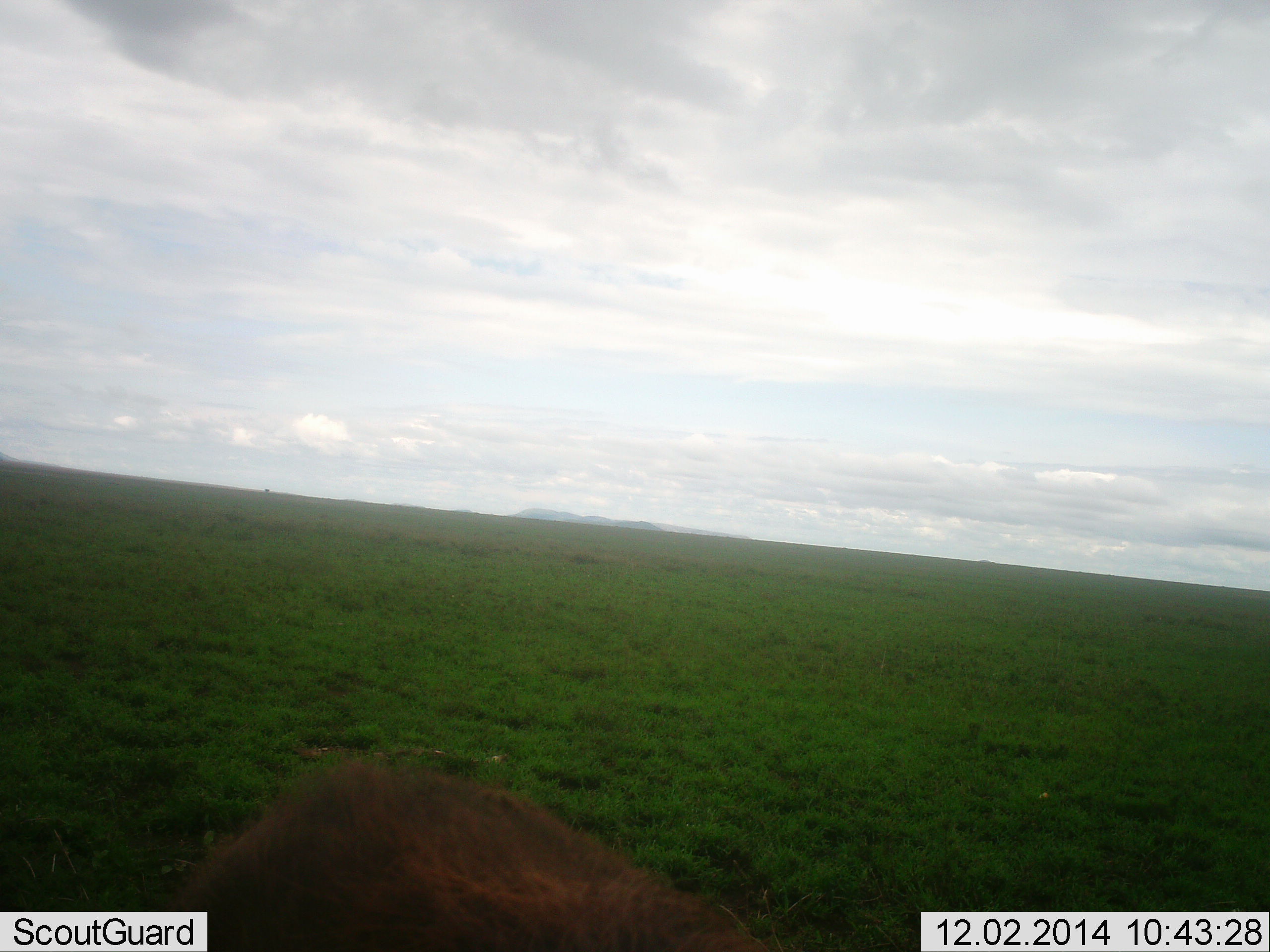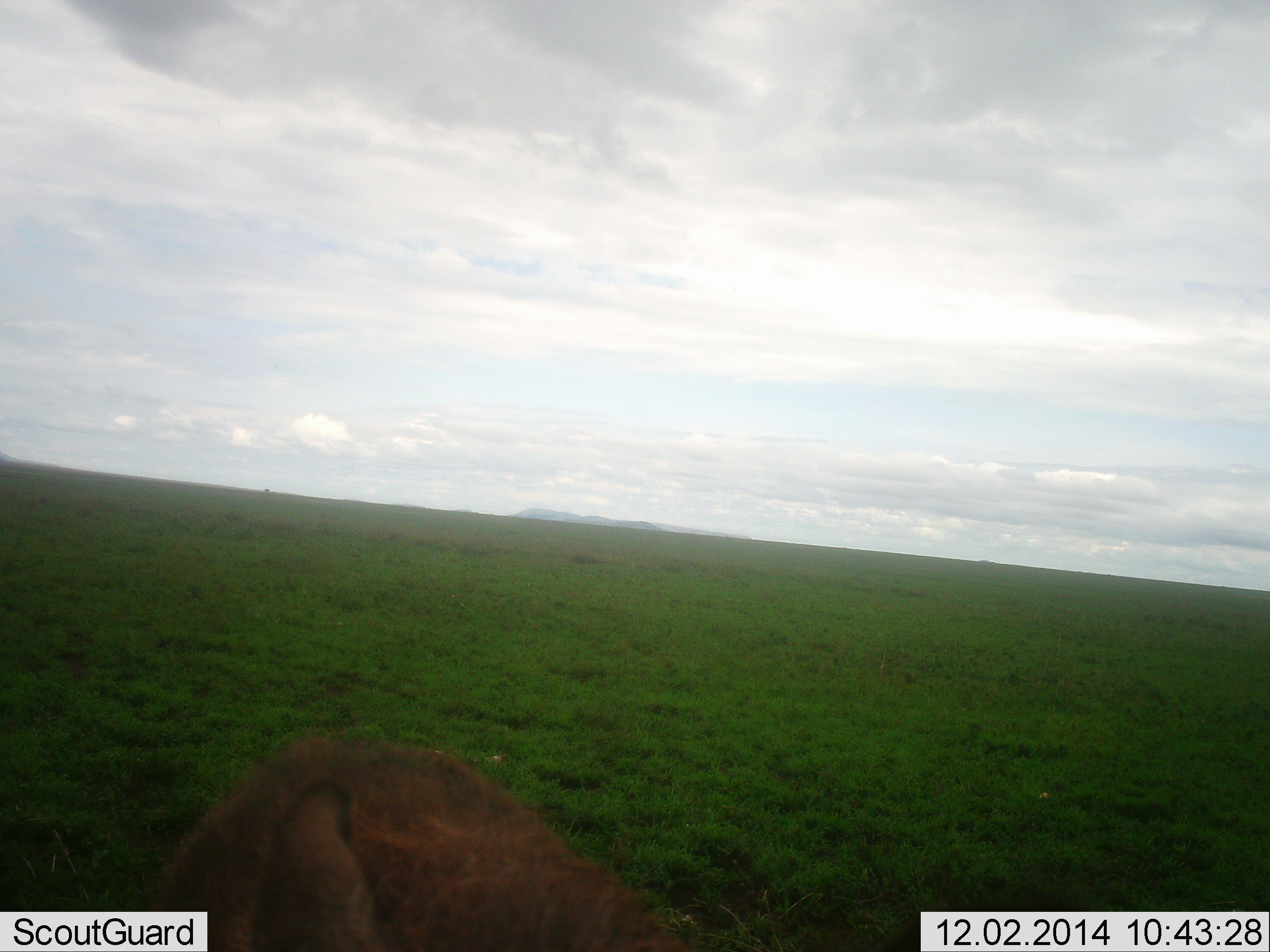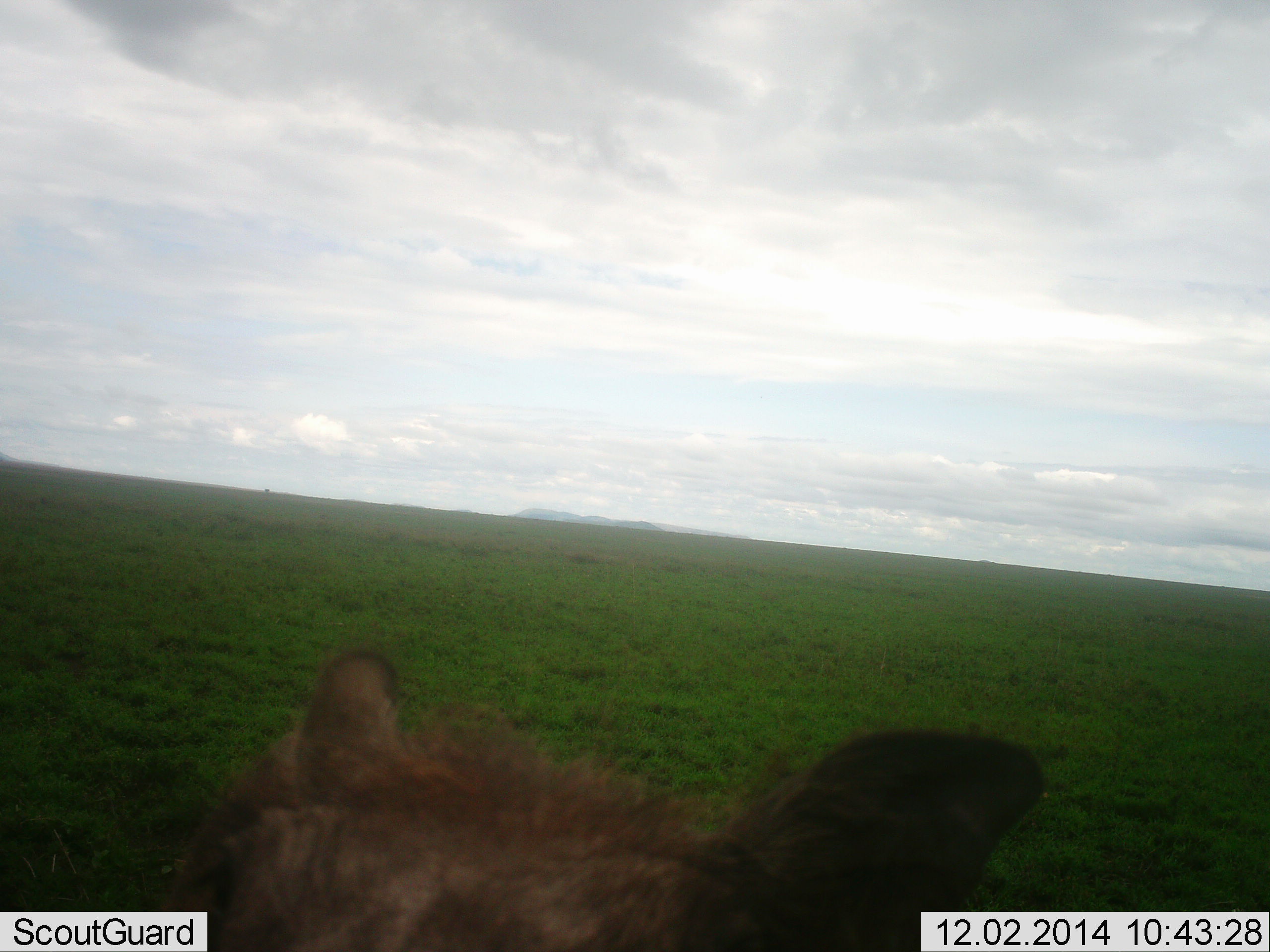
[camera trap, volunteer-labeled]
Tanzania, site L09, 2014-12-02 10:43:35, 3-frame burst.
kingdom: Animalia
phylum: Chordata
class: Mammalia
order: Artiodactyla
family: Suidae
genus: Phacochoerus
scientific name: Phacochoerus africanus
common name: warthog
Warthog (Phacochoerus africanus), count 1. Behavior (volunteer vote fractions): standing 100%, resting 0%, moving 0%, interacting 0%. Young present (vote fraction): 0%. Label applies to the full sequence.